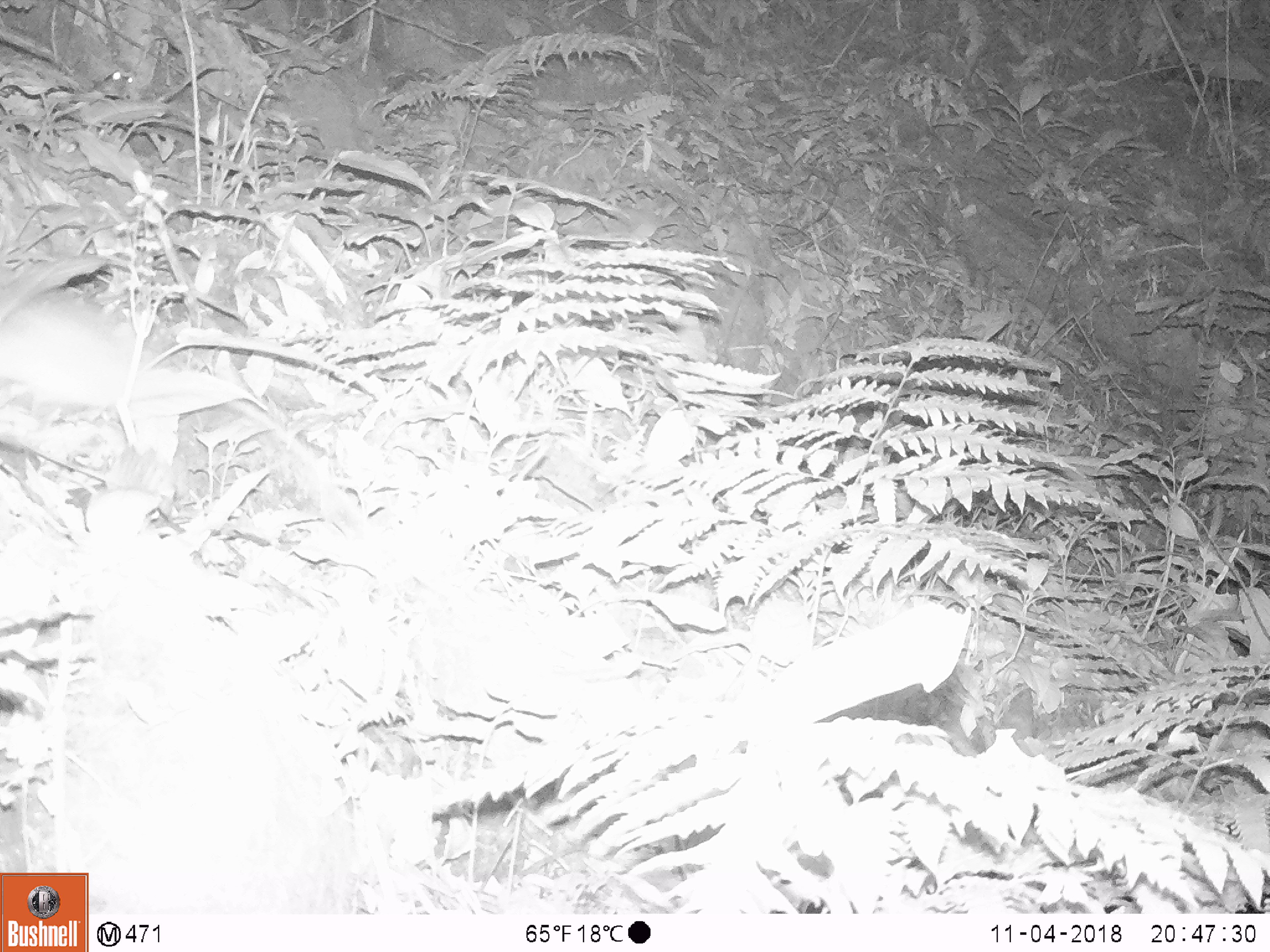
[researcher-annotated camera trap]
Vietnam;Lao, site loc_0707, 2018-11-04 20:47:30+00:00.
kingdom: Animalia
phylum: Chordata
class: Mammalia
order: Rodentia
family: Muridae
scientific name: Muridae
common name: old-world mice and rats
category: unidentified murid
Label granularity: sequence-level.